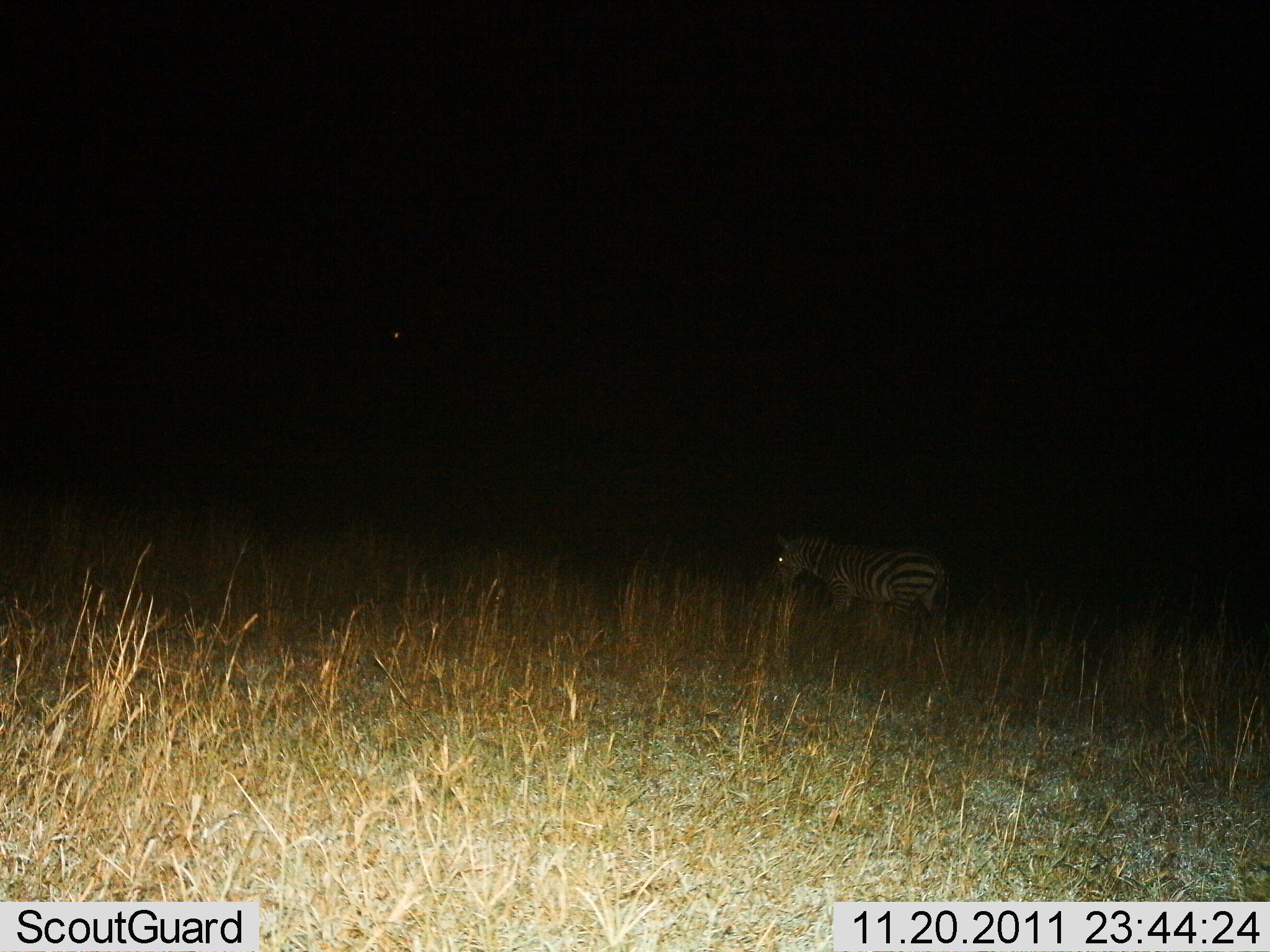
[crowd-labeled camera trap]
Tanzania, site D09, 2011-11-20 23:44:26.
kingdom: Animalia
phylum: Chordata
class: Mammalia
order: Perissodactyla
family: Equidae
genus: Equus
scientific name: Equus quagga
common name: plains zebra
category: zebra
Zebra (plains zebra) (Equus quagga), count 1. Behavior (volunteer vote fractions): standing 67%, resting 0%, moving 33%, interacting 0%. Young present (vote fraction): 0%. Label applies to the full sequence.